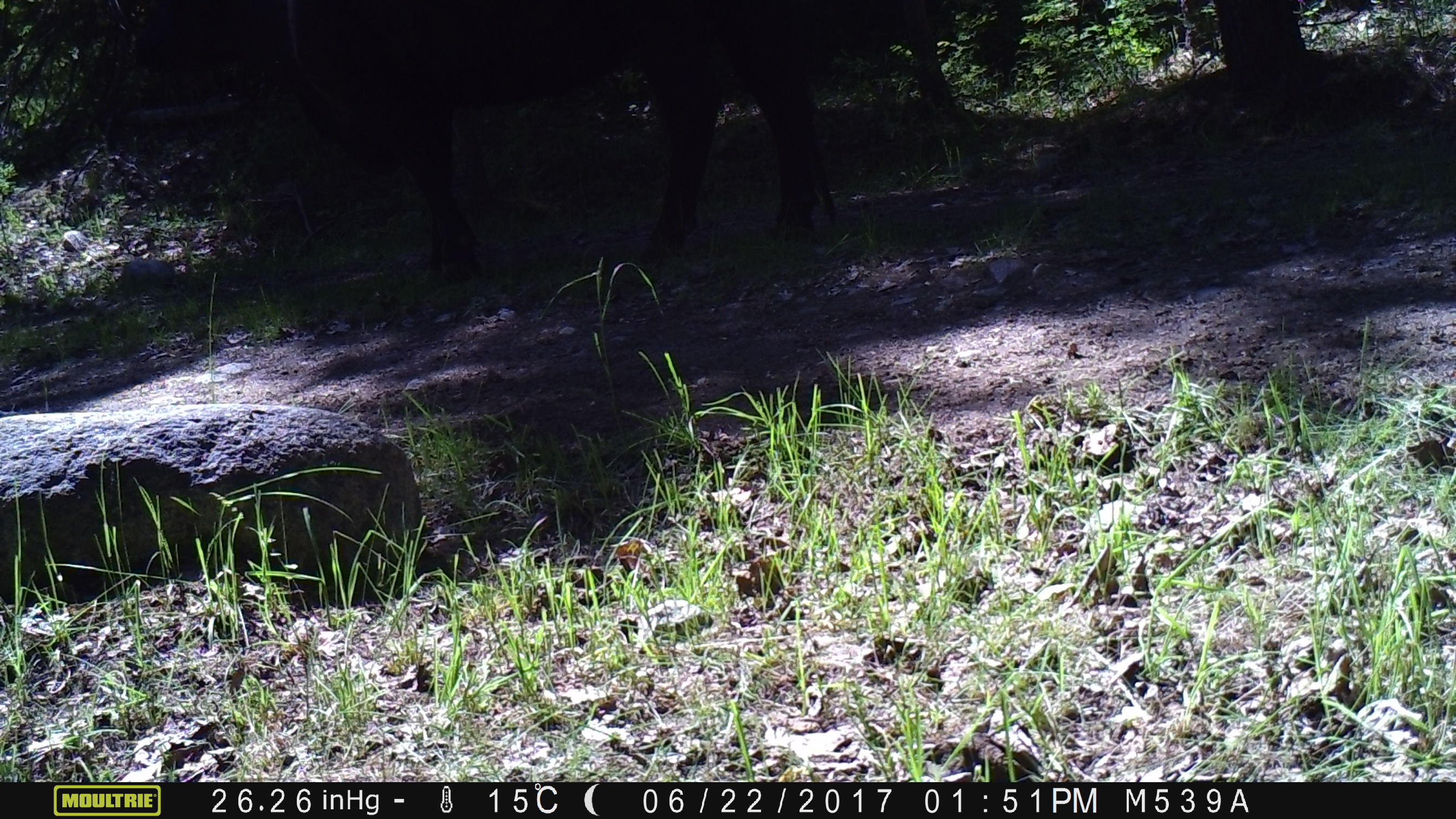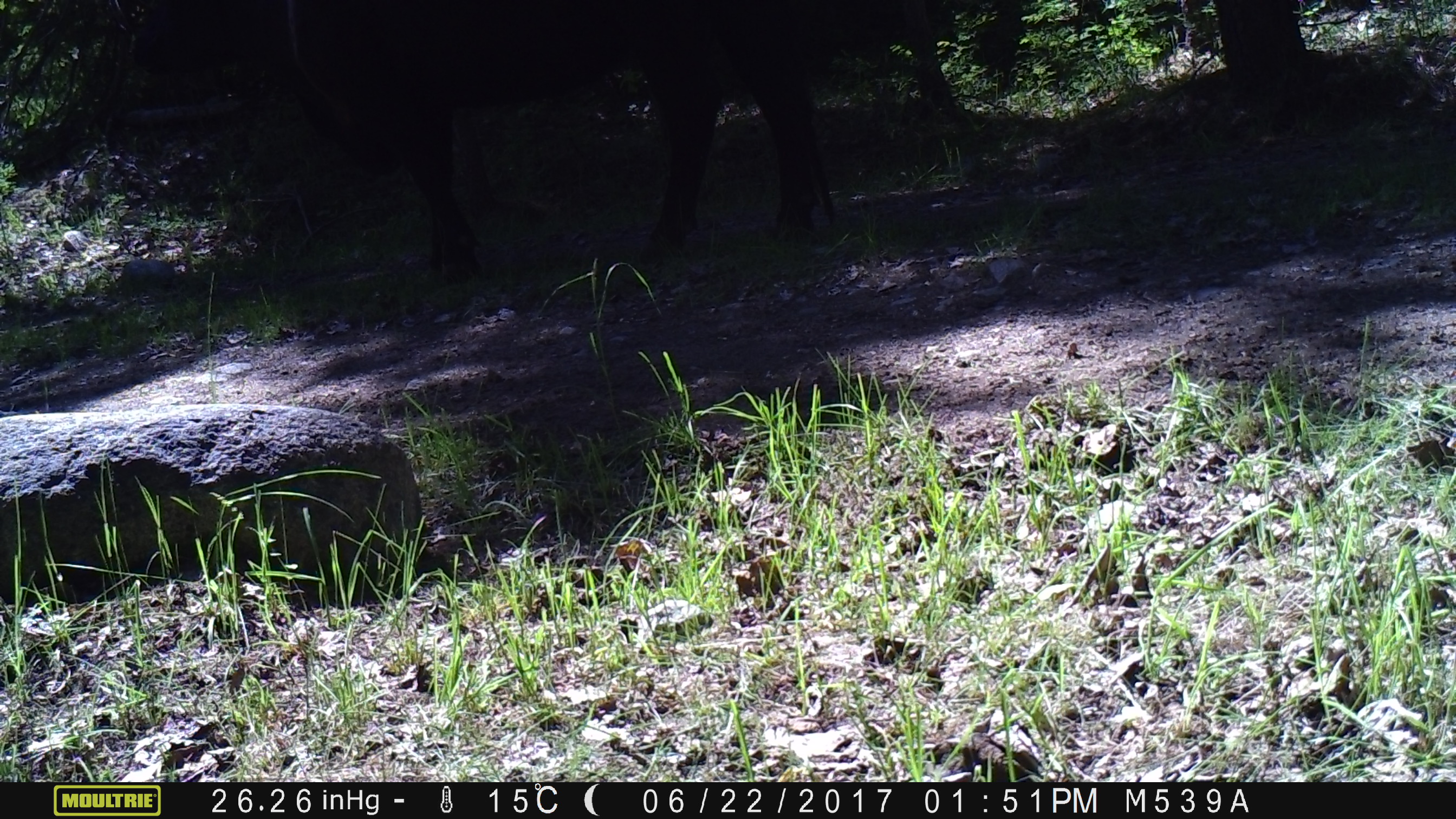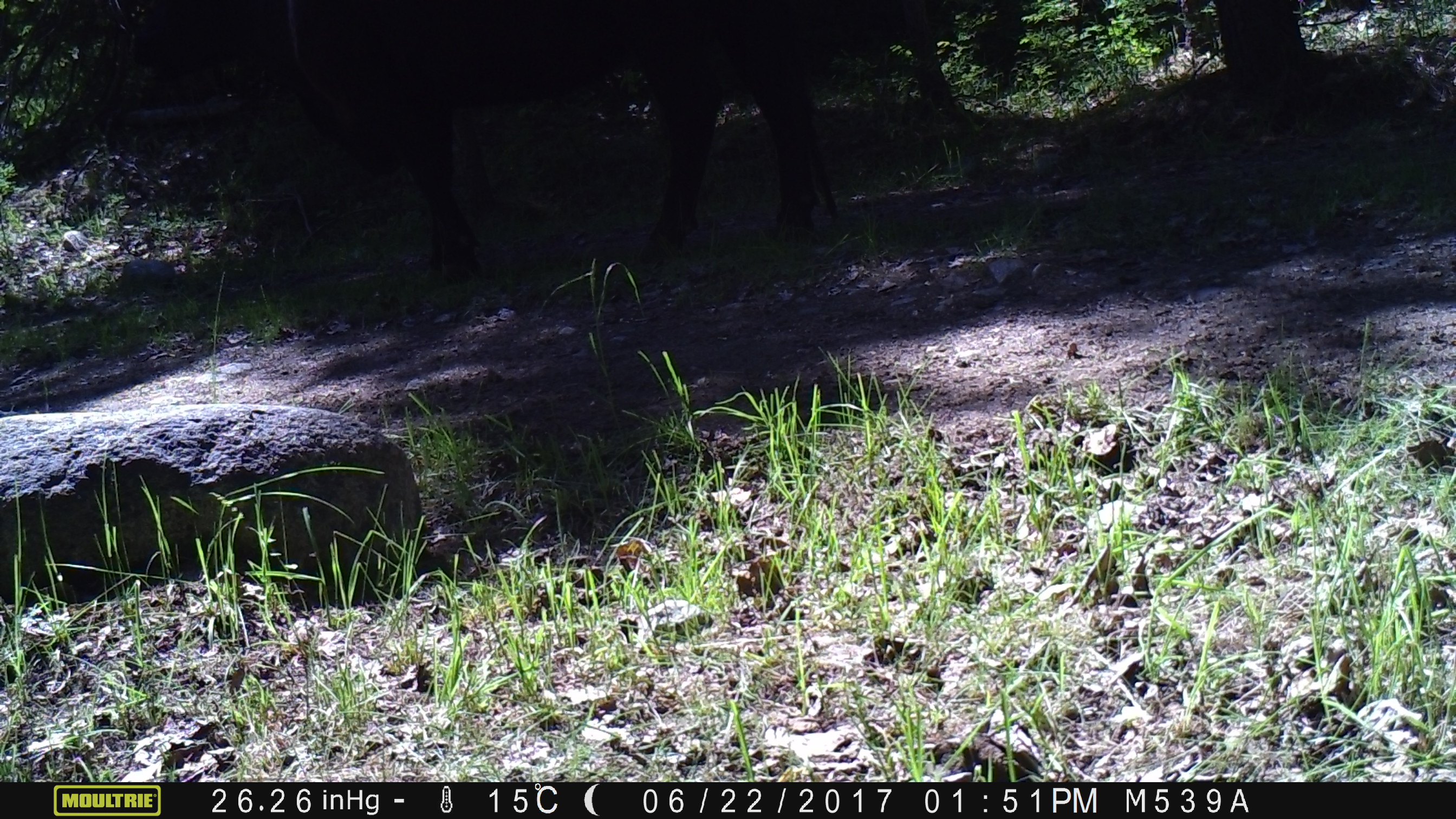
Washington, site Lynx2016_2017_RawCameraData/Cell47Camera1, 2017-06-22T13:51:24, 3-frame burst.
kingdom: Animalia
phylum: Chordata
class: Mammalia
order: Artiodactyla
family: Bovidae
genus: Bos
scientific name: Bos taurus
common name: domestic cattle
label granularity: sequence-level